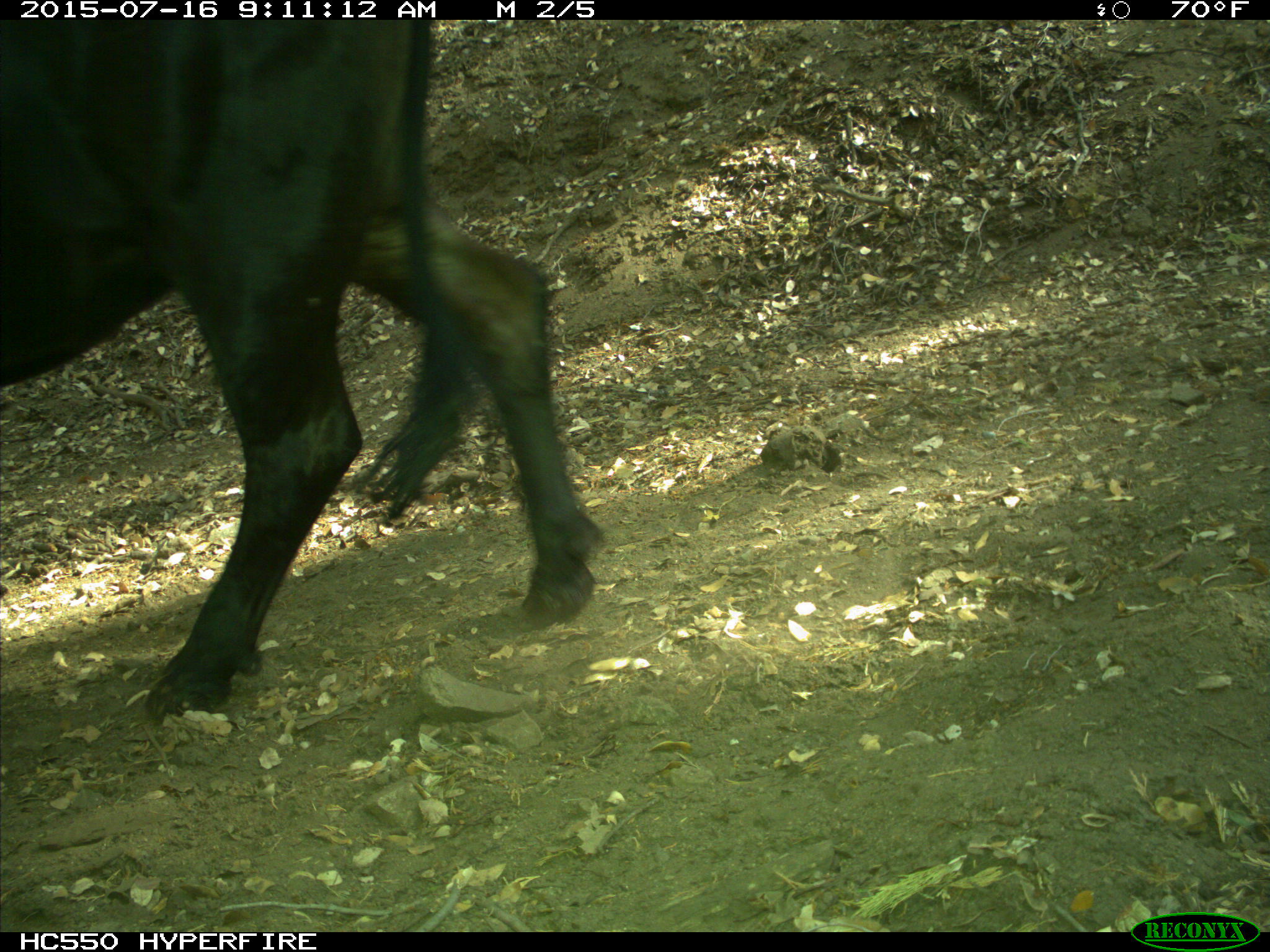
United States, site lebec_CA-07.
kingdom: Animalia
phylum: Chordata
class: Mammalia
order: Artiodactyla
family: Bovidae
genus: Bos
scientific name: Bos taurus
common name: domestic cow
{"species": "Bos taurus (domestic cow)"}